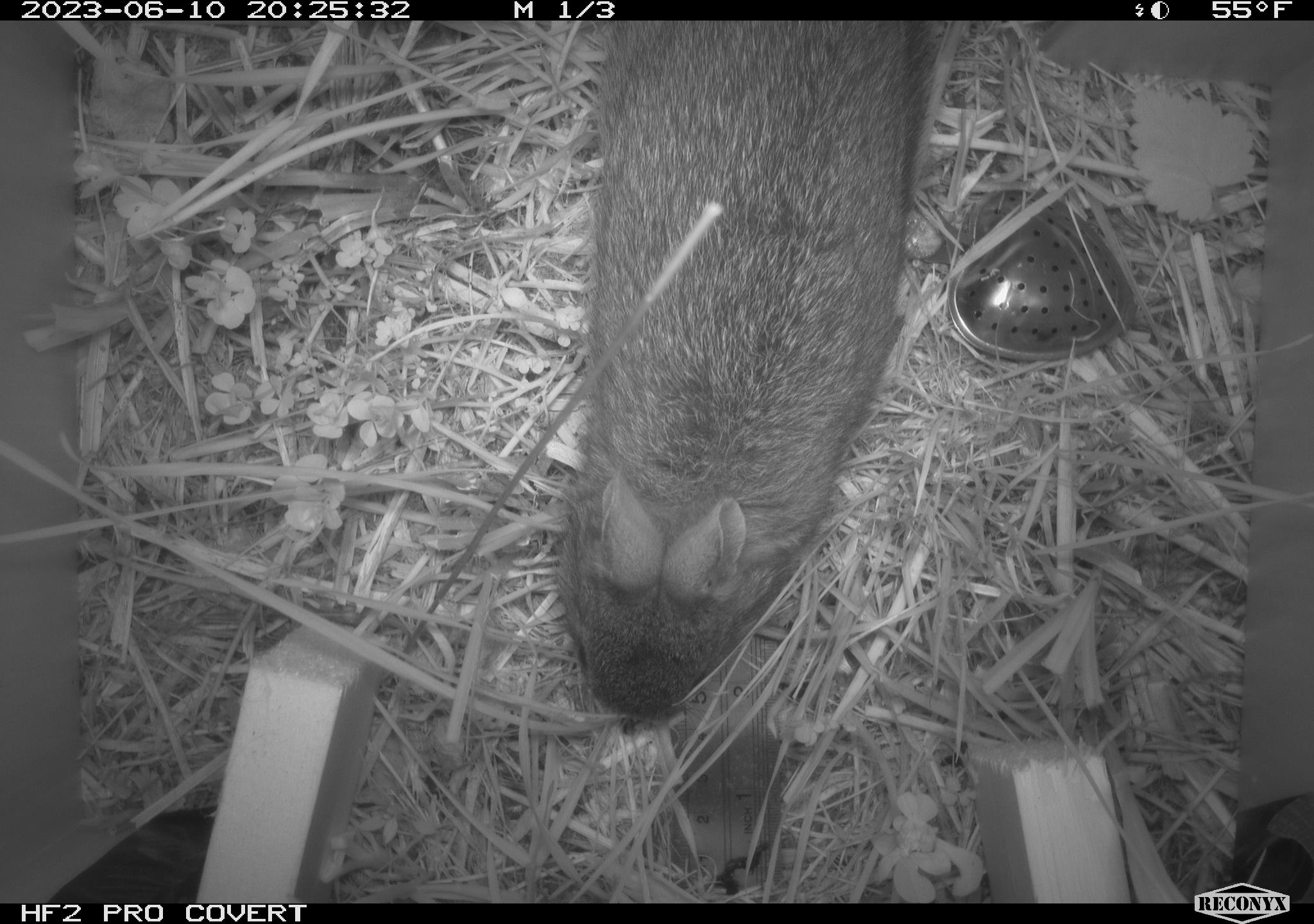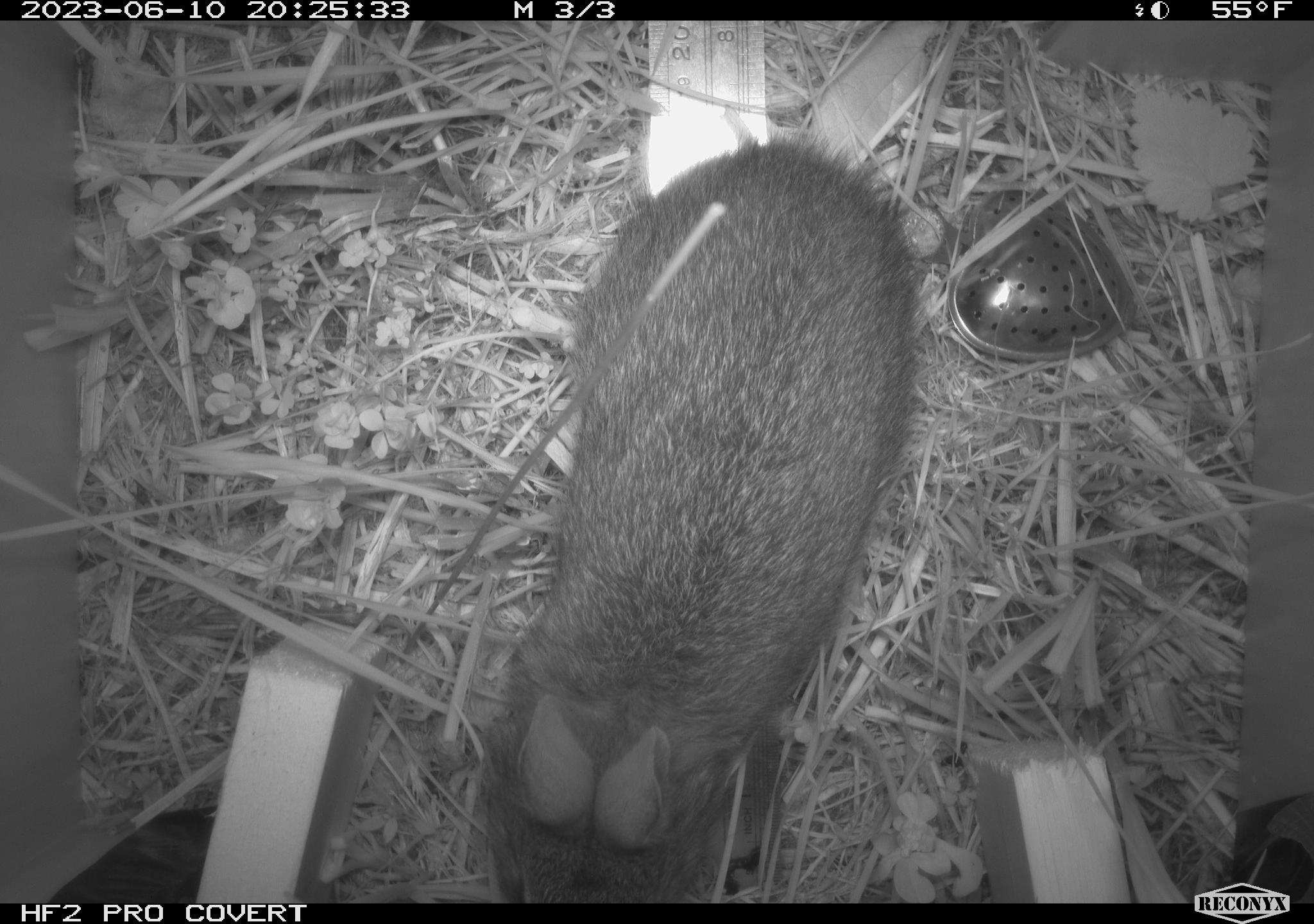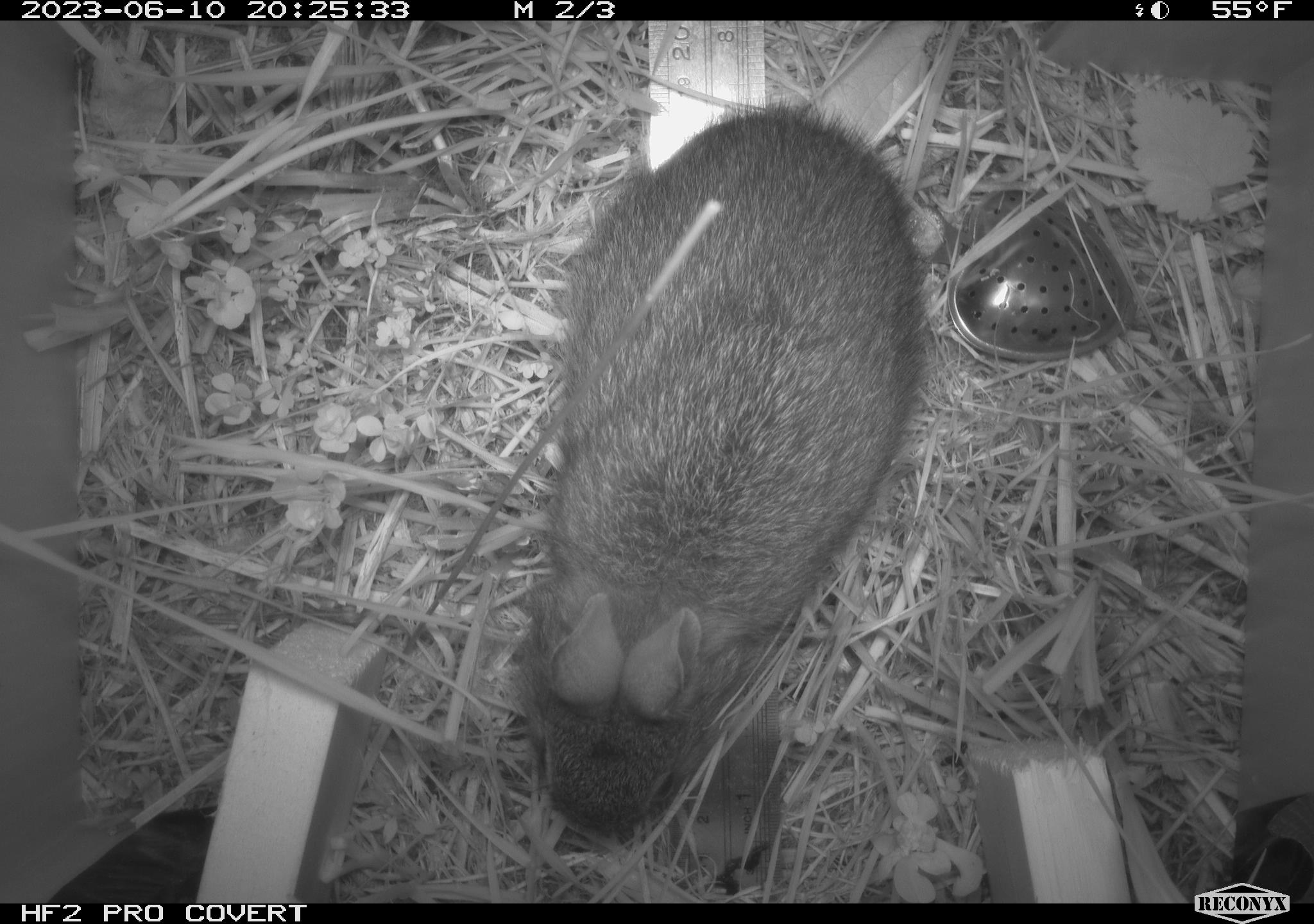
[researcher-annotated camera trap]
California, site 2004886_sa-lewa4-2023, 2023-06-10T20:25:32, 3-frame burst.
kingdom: Animalia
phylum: Chordata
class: Mammalia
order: Lagomorpha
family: Leporidae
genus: Sylvilagus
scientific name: Sylvilagus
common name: cottontail rabbits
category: sylvilagus species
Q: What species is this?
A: Sylvilagus species (cottontail rabbits) (Sylvilagus).